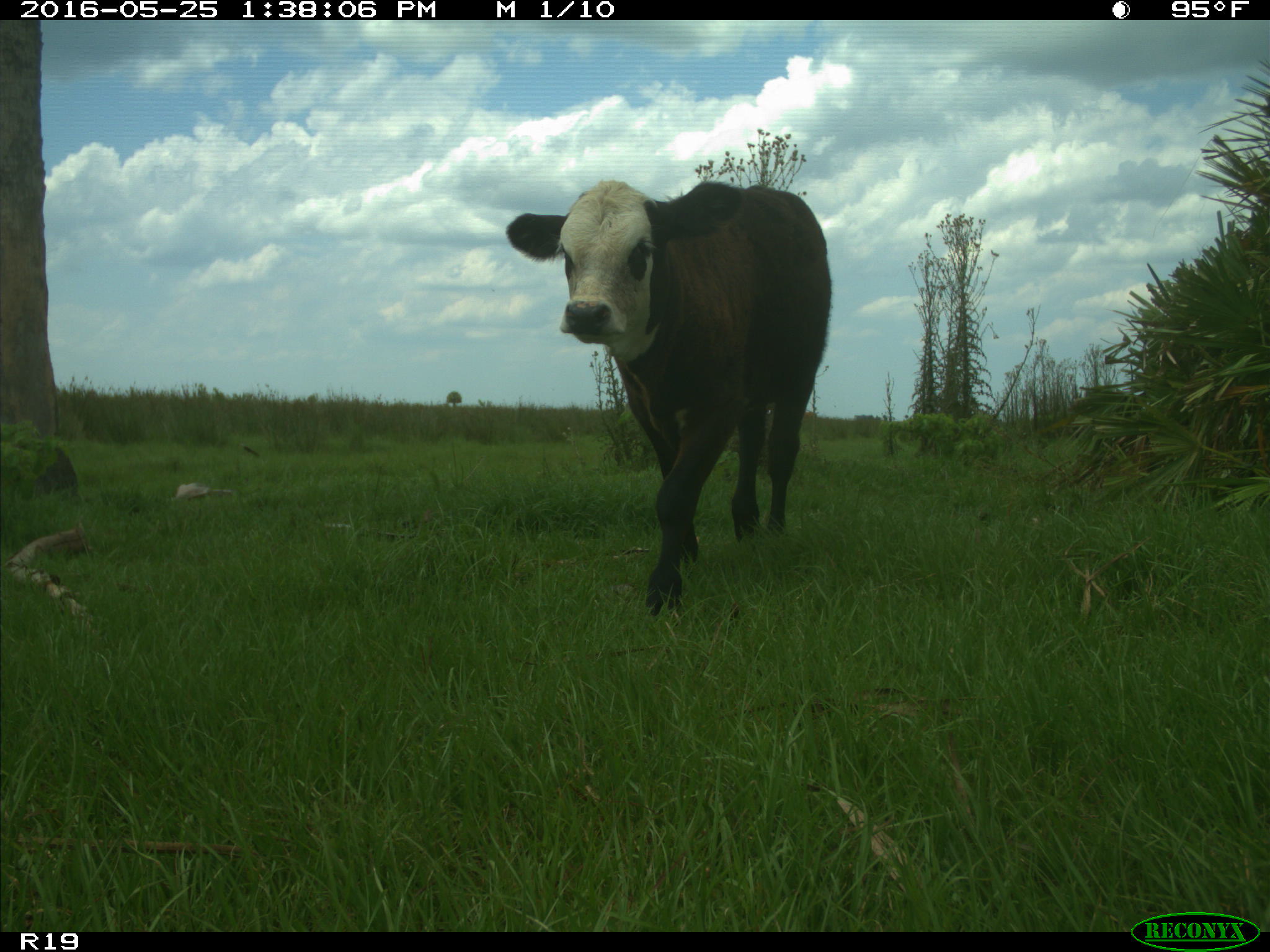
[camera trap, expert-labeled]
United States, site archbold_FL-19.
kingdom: Animalia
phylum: Chordata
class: Mammalia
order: Artiodactyla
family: Bovidae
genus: Bos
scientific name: Bos taurus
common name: domestic cow